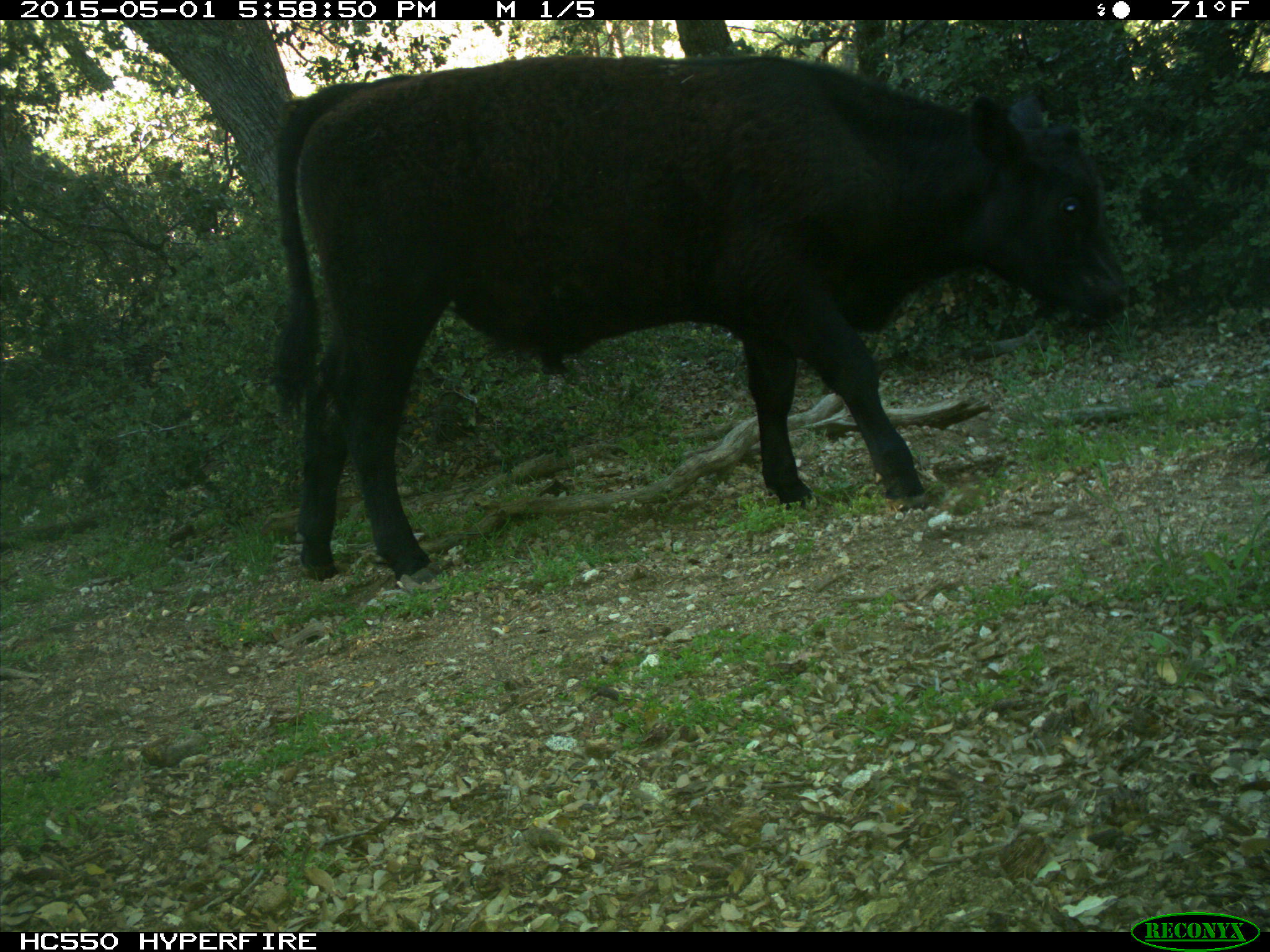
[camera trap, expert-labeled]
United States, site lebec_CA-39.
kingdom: Animalia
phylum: Chordata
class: Mammalia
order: Artiodactyla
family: Bovidae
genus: Bos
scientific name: Bos taurus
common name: domestic cow